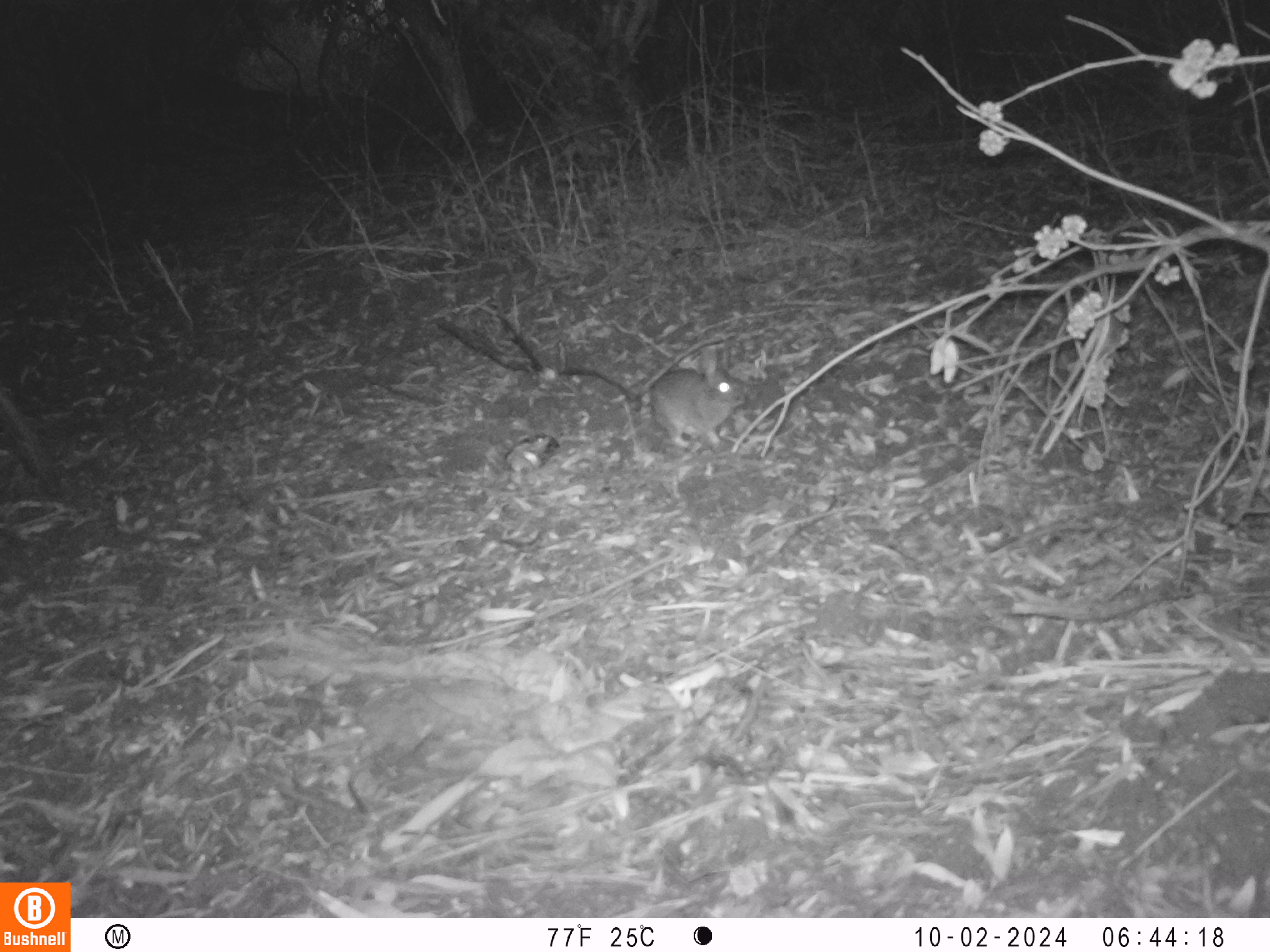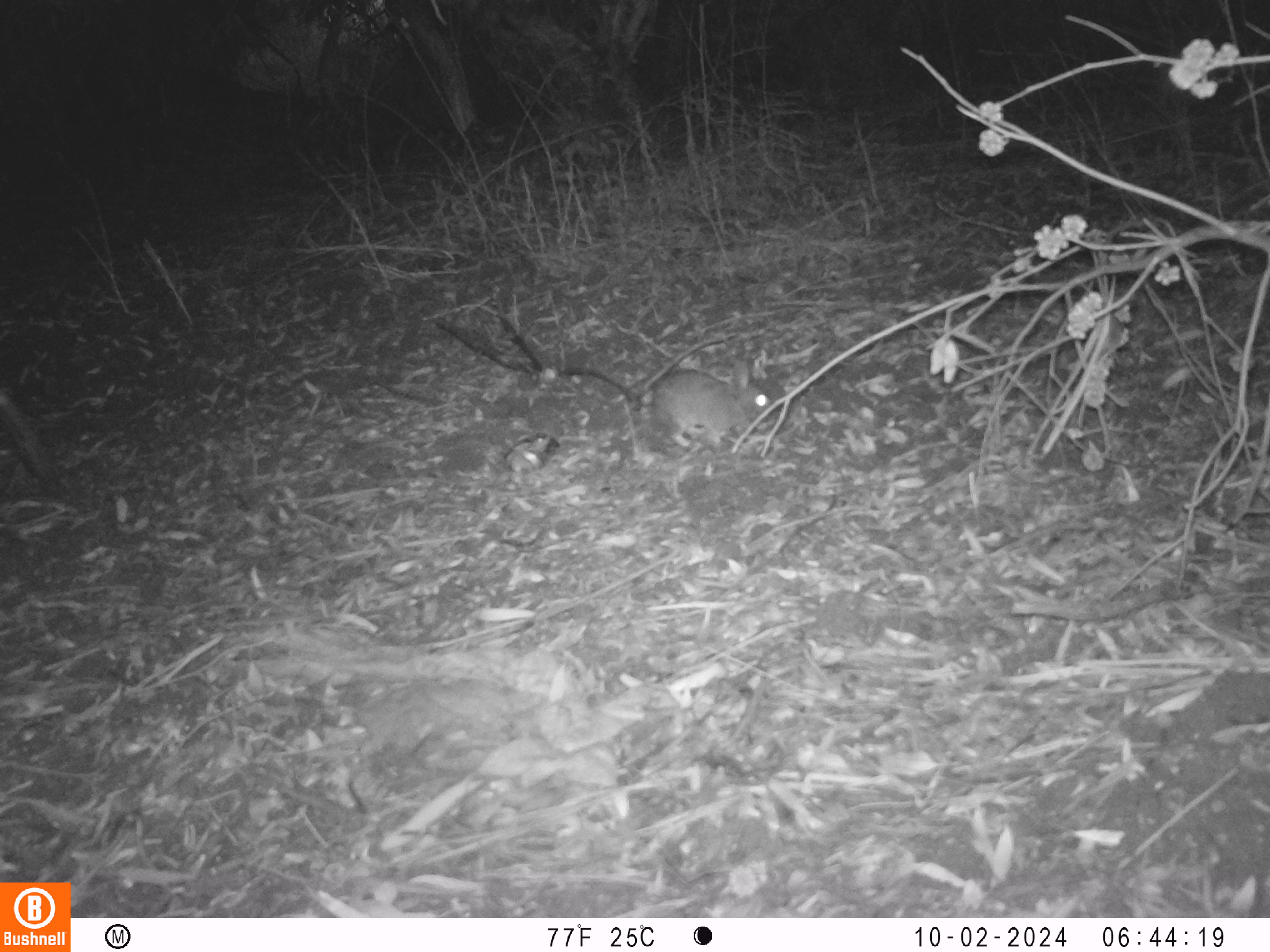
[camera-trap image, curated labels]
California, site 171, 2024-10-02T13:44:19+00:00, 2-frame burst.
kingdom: Animalia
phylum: Chordata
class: Mammalia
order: Lagomorpha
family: Leporidae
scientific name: Leporidae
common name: rabbit